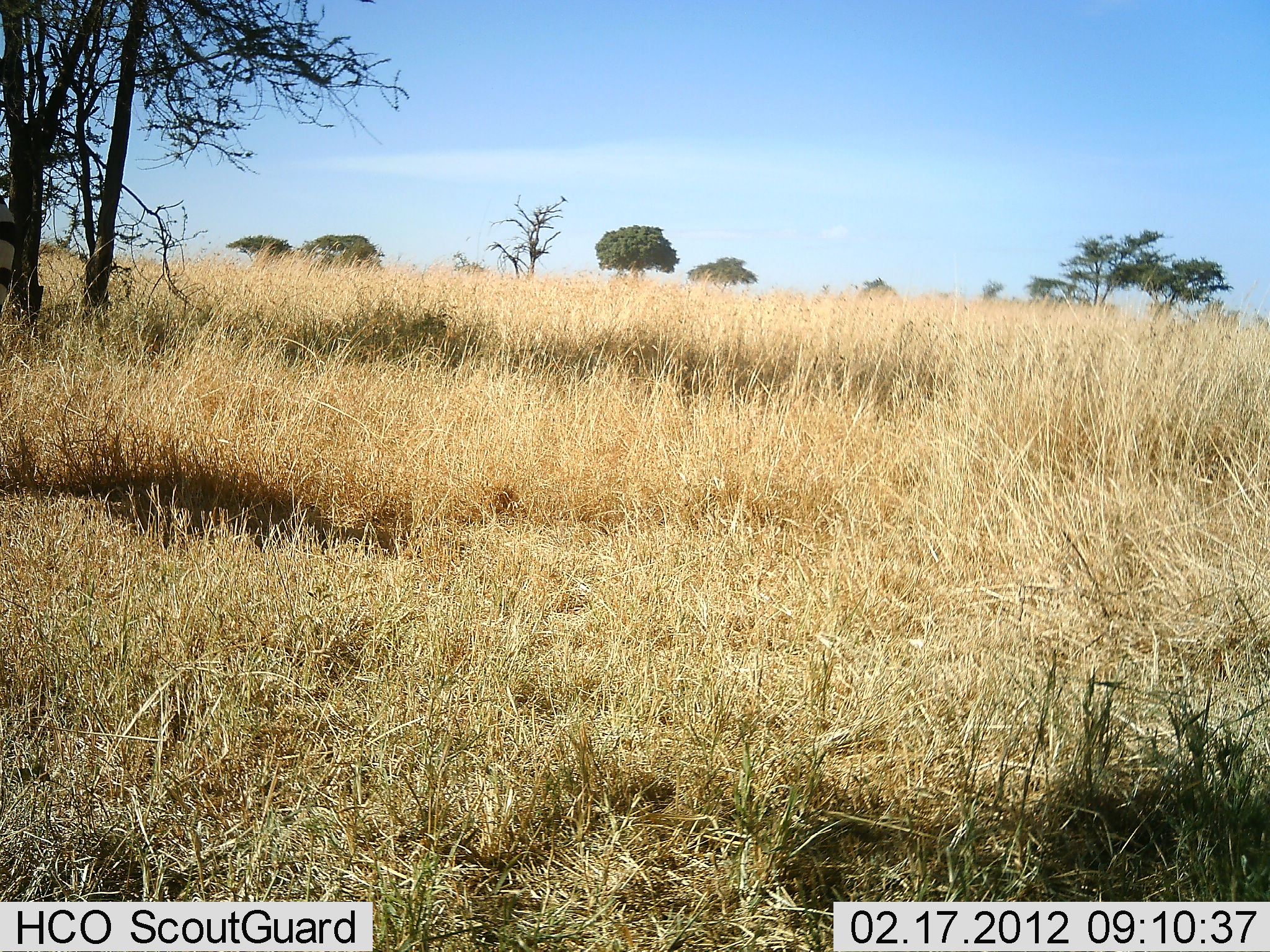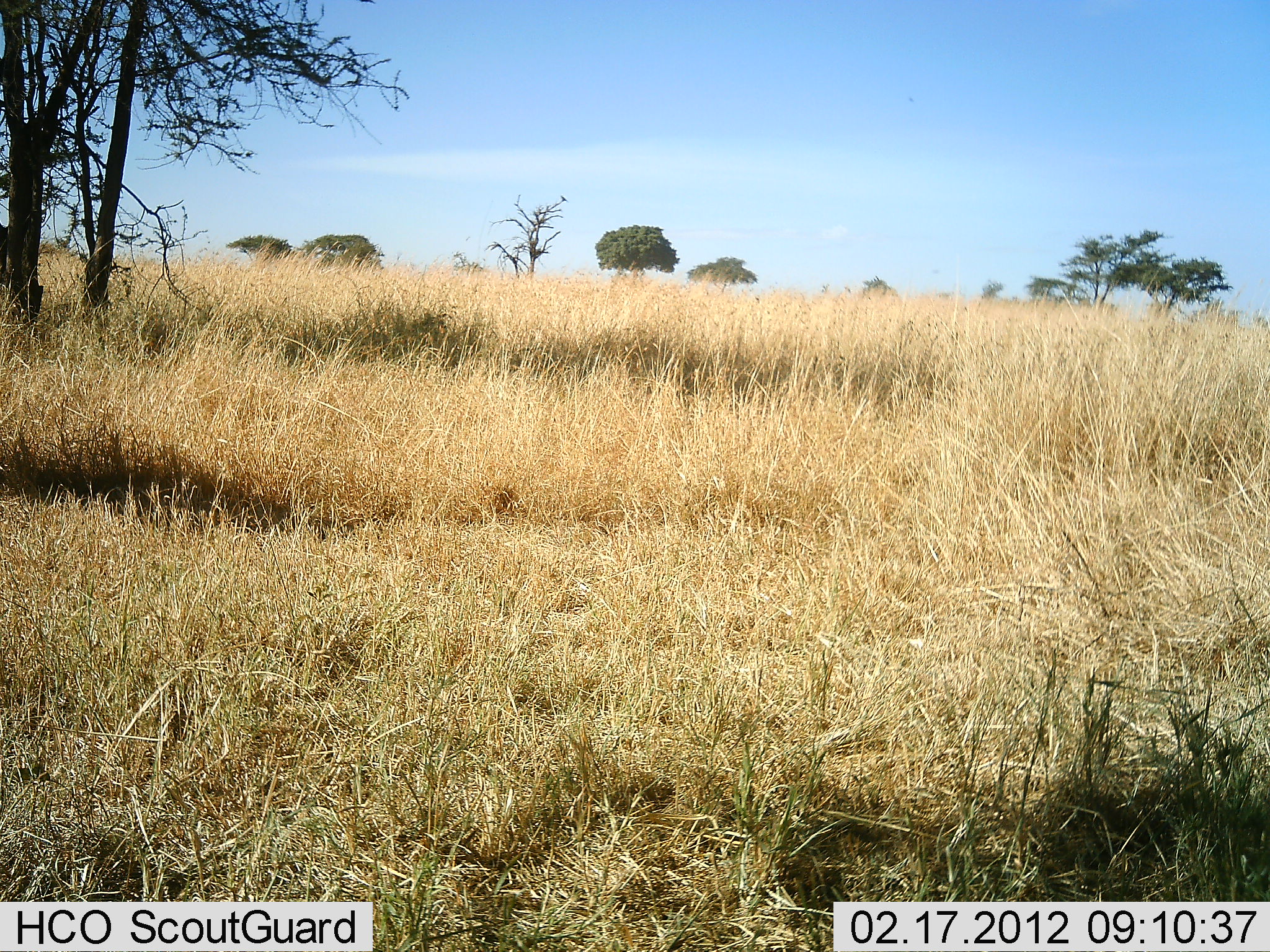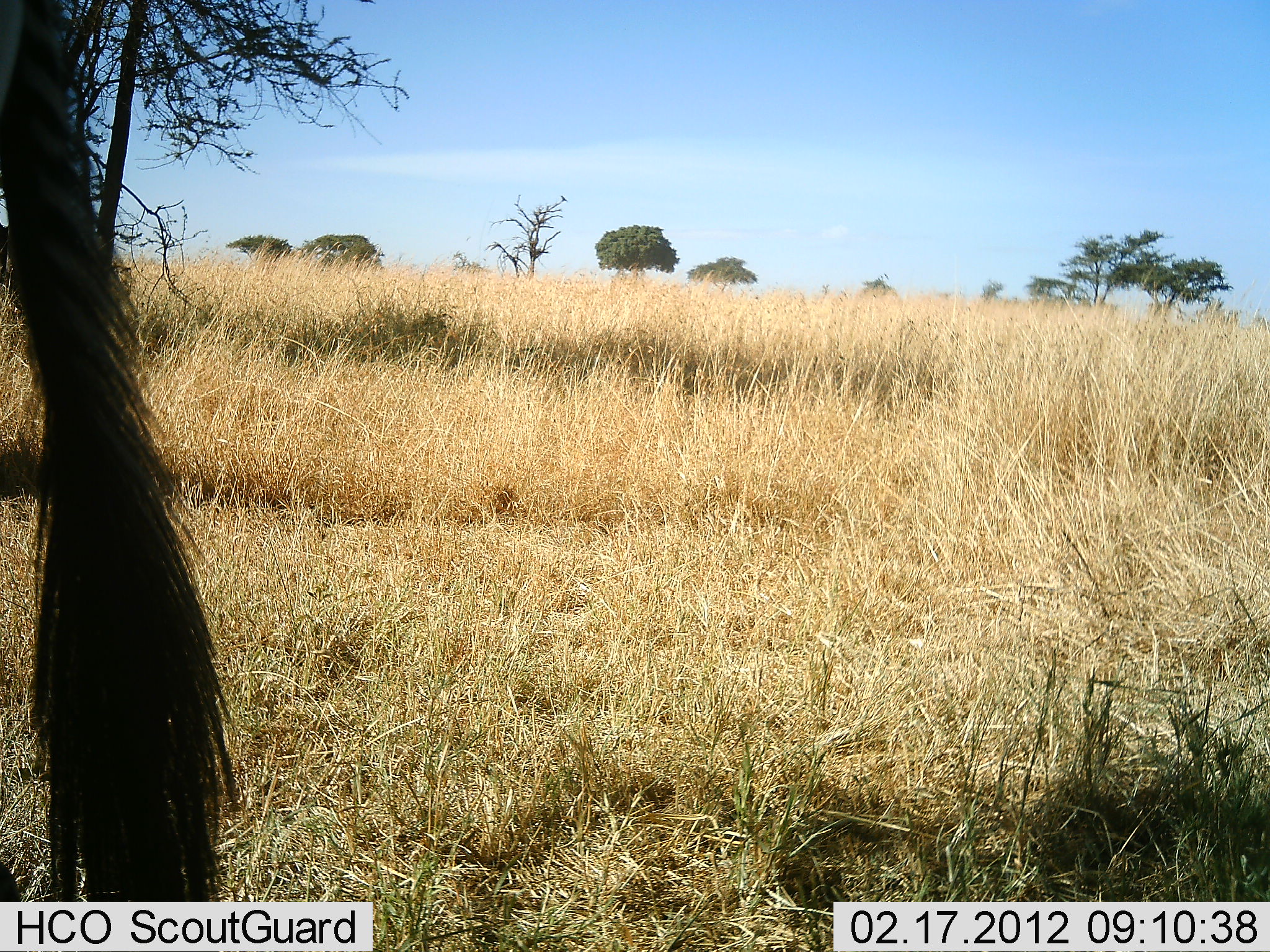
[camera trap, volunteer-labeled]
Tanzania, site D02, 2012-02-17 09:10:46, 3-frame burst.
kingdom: Animalia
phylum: Chordata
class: Mammalia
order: Artiodactyla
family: Bovidae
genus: Connochaetes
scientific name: Connochaetes taurinus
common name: blue wildebeest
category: wildebeest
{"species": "wildebeest (blue wildebeest) (Connochaetes taurinus)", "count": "1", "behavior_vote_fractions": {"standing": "62%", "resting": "0%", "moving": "38%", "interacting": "0%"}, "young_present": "0%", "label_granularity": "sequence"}